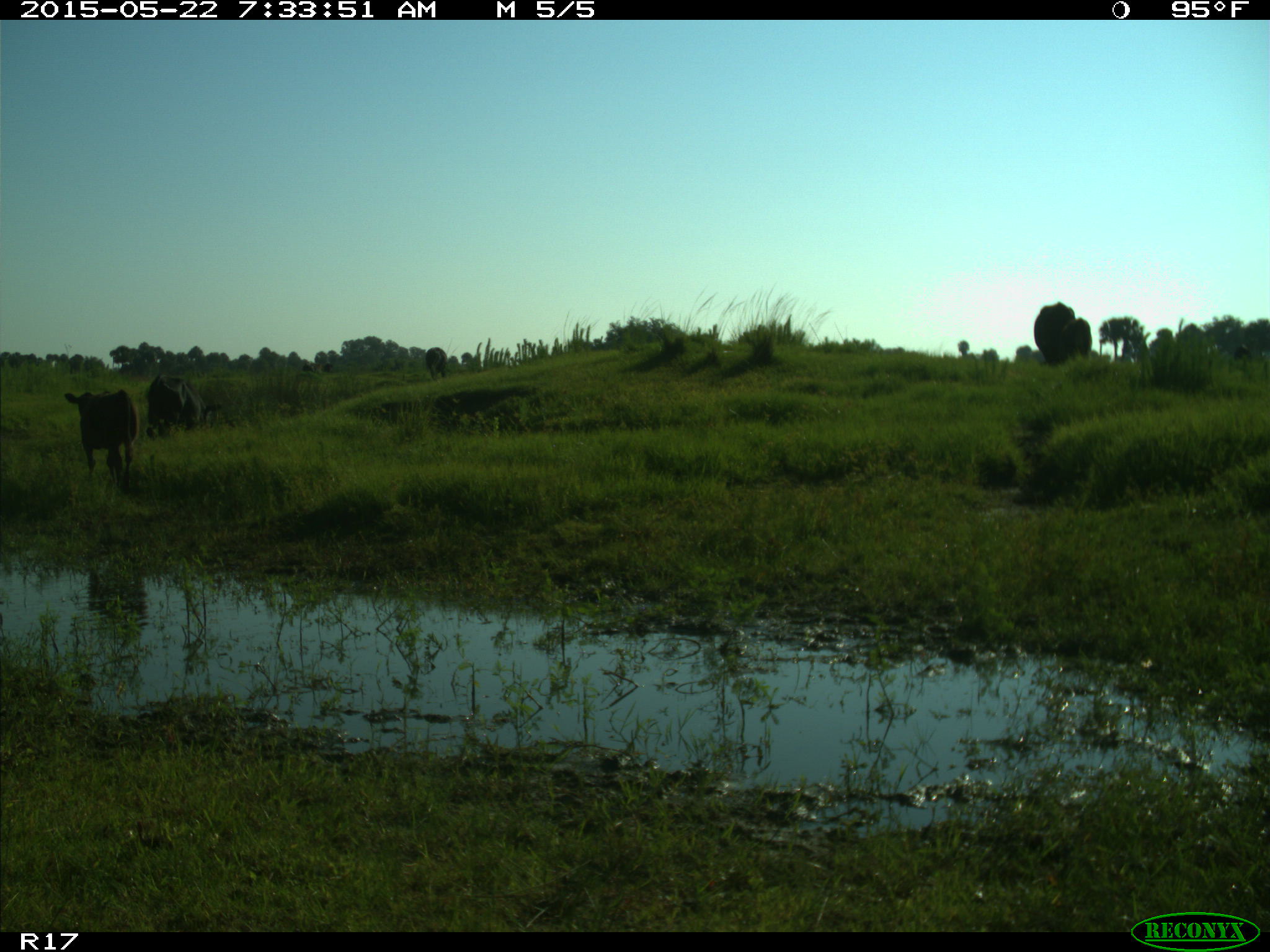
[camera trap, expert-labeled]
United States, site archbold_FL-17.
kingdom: Animalia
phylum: Chordata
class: Mammalia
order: Artiodactyla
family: Bovidae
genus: Bos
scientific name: Bos taurus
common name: domestic cow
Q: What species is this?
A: Bos taurus (domestic cow).